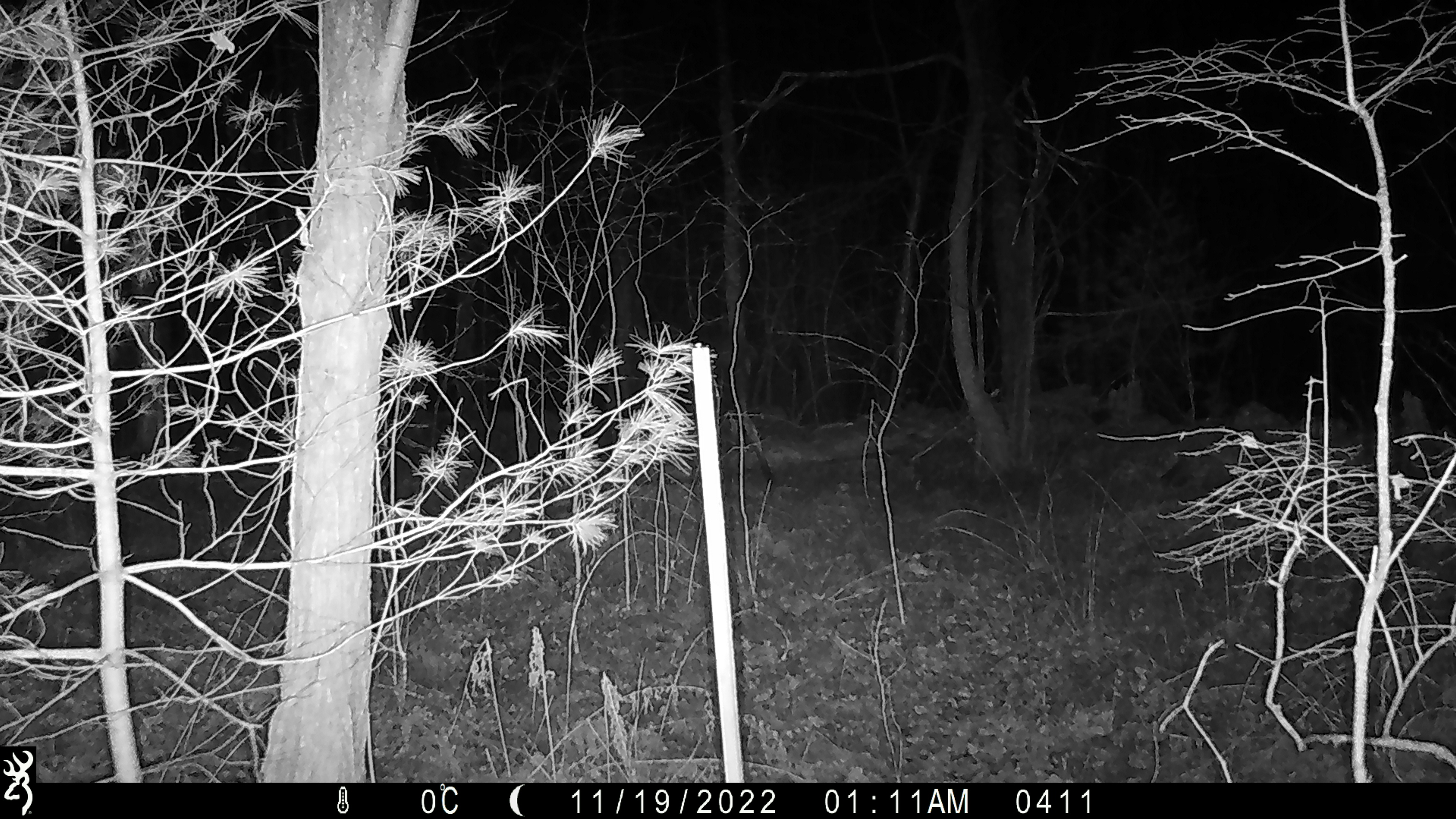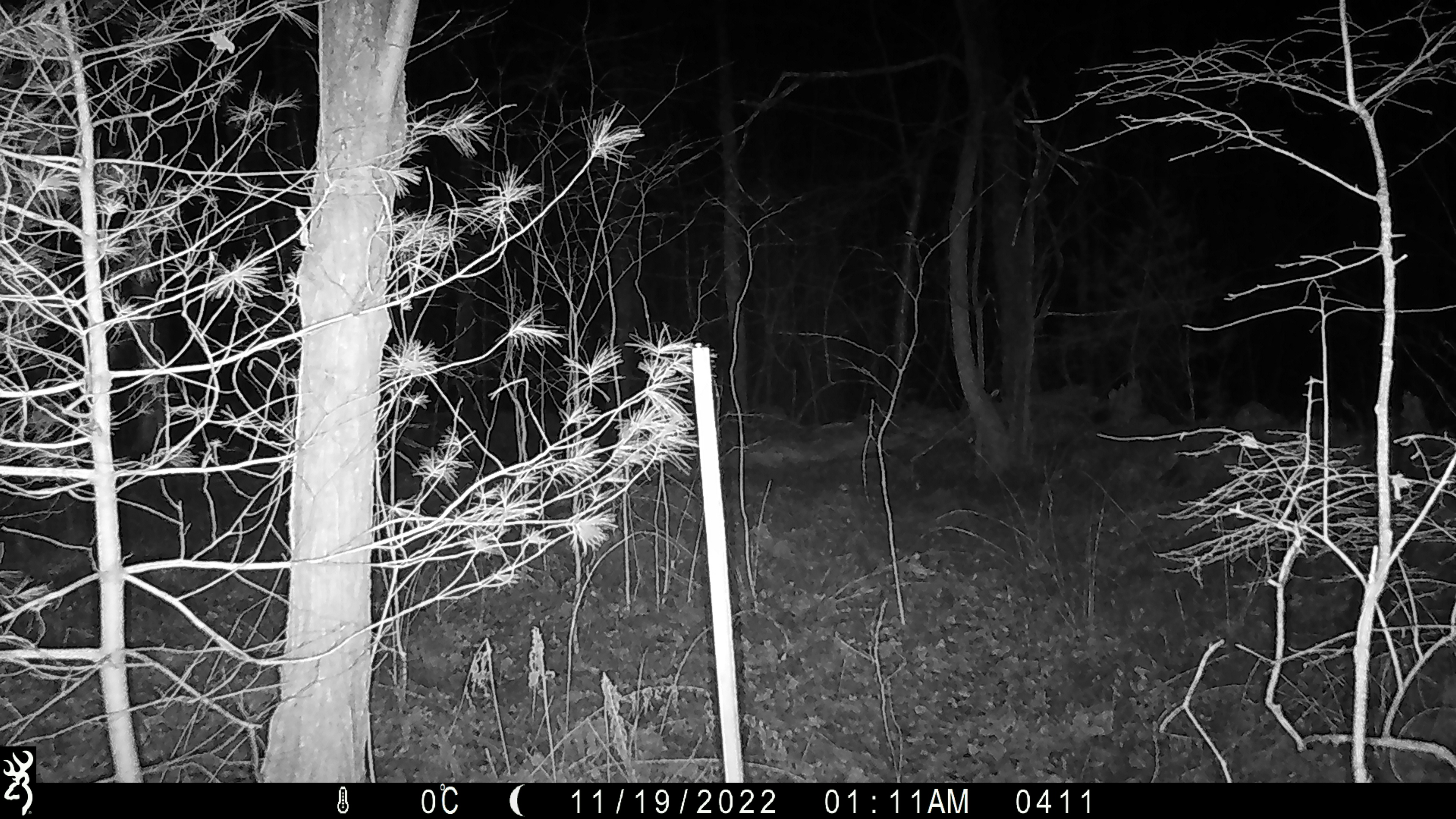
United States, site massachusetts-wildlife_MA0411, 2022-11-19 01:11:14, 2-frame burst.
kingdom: Animalia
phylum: Chordata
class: Mammalia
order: Artiodactyla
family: Cervidae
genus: Alces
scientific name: Alces alces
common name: moose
Moose (Alces alces).